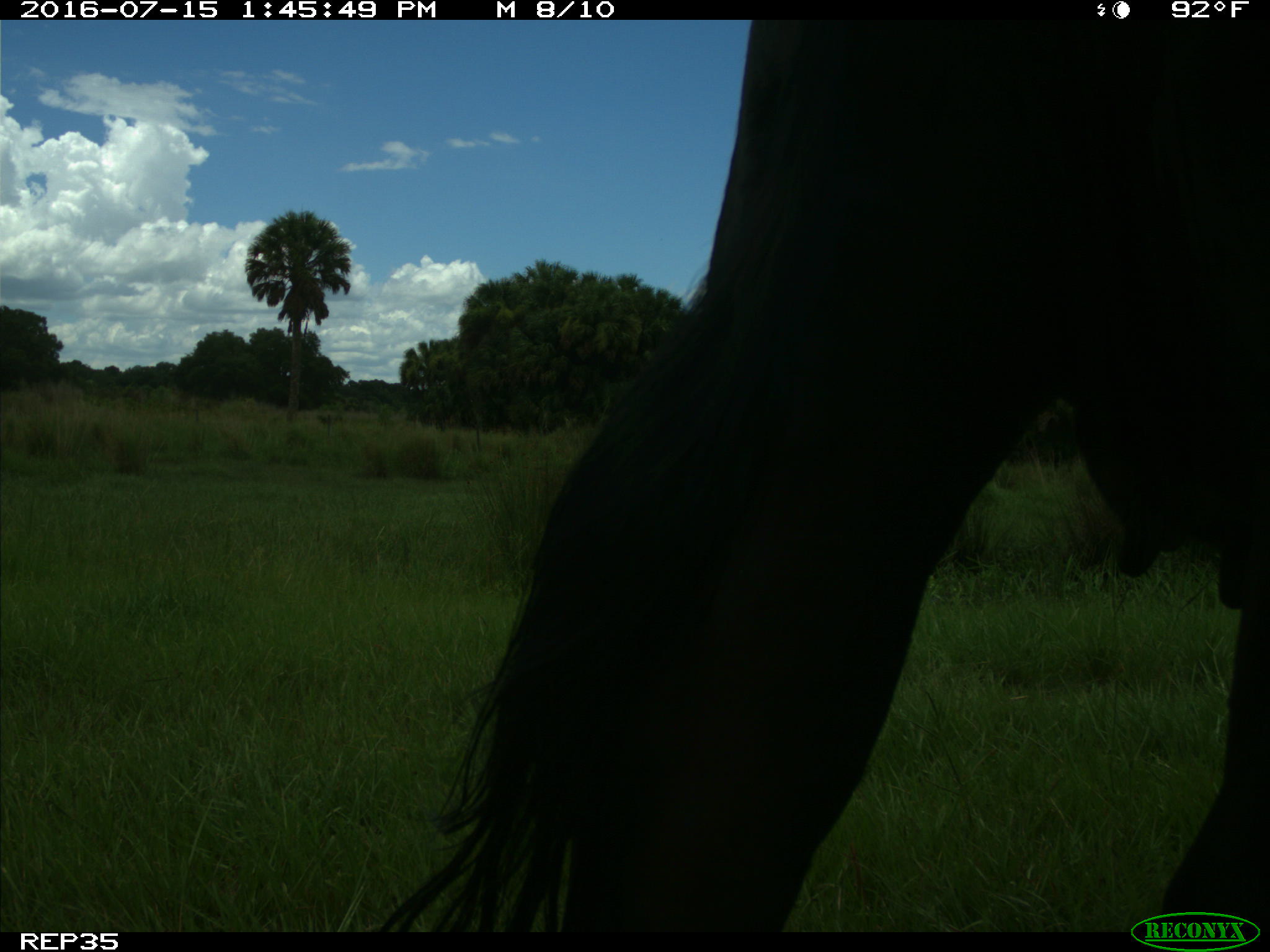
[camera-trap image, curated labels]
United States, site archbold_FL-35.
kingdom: Animalia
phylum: Chordata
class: Mammalia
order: Artiodactyla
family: Bovidae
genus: Bos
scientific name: Bos taurus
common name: domestic cow